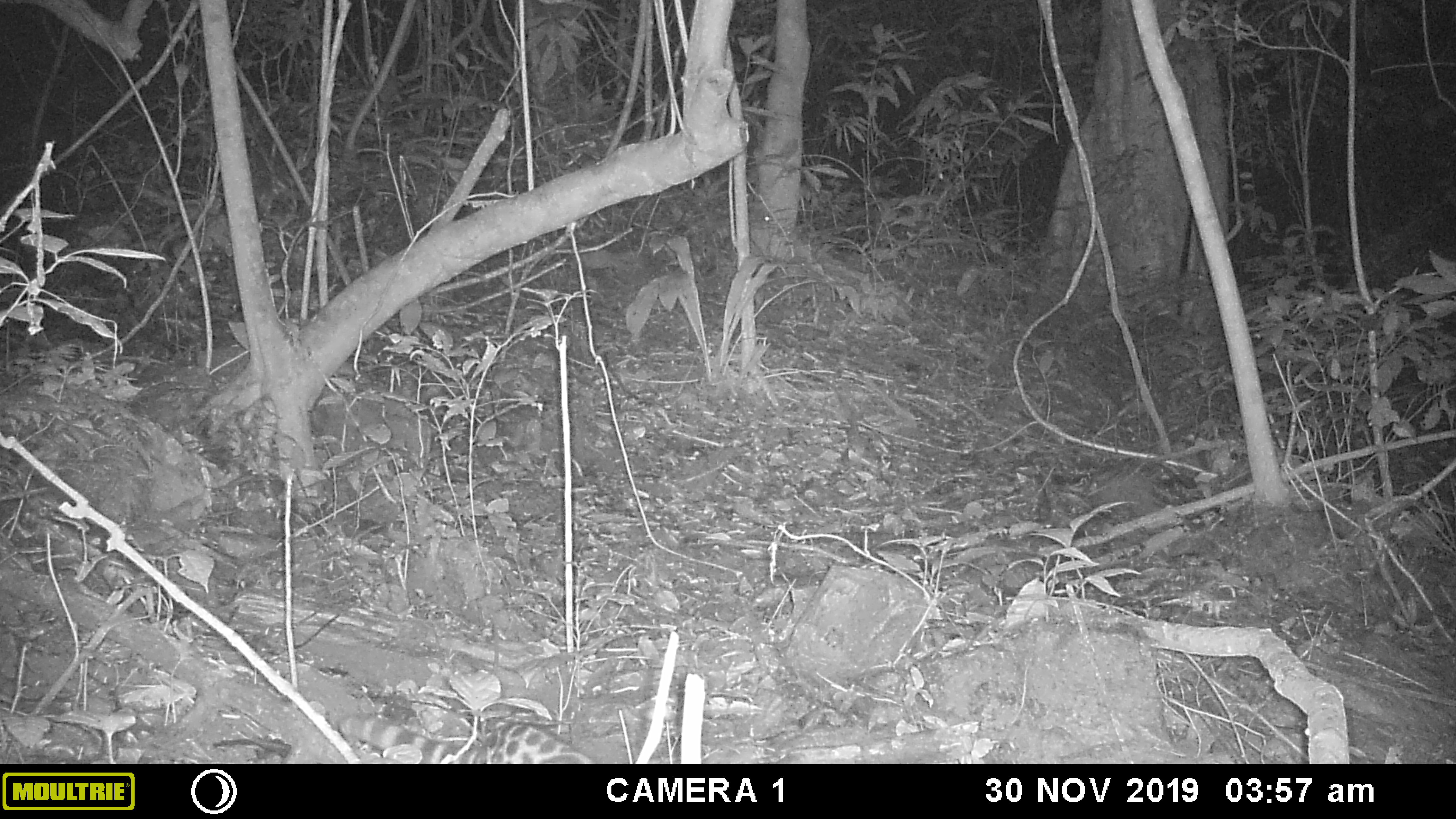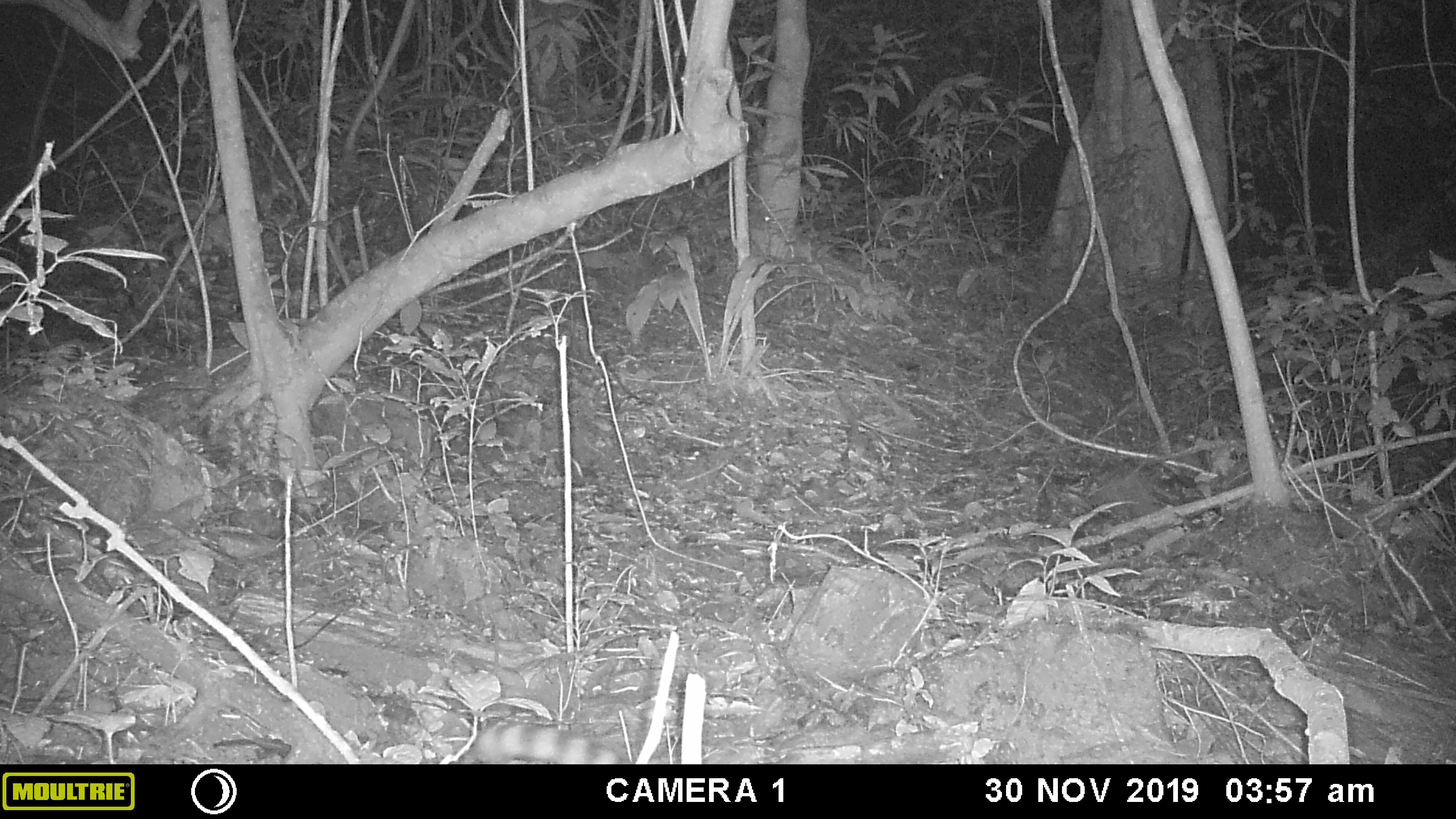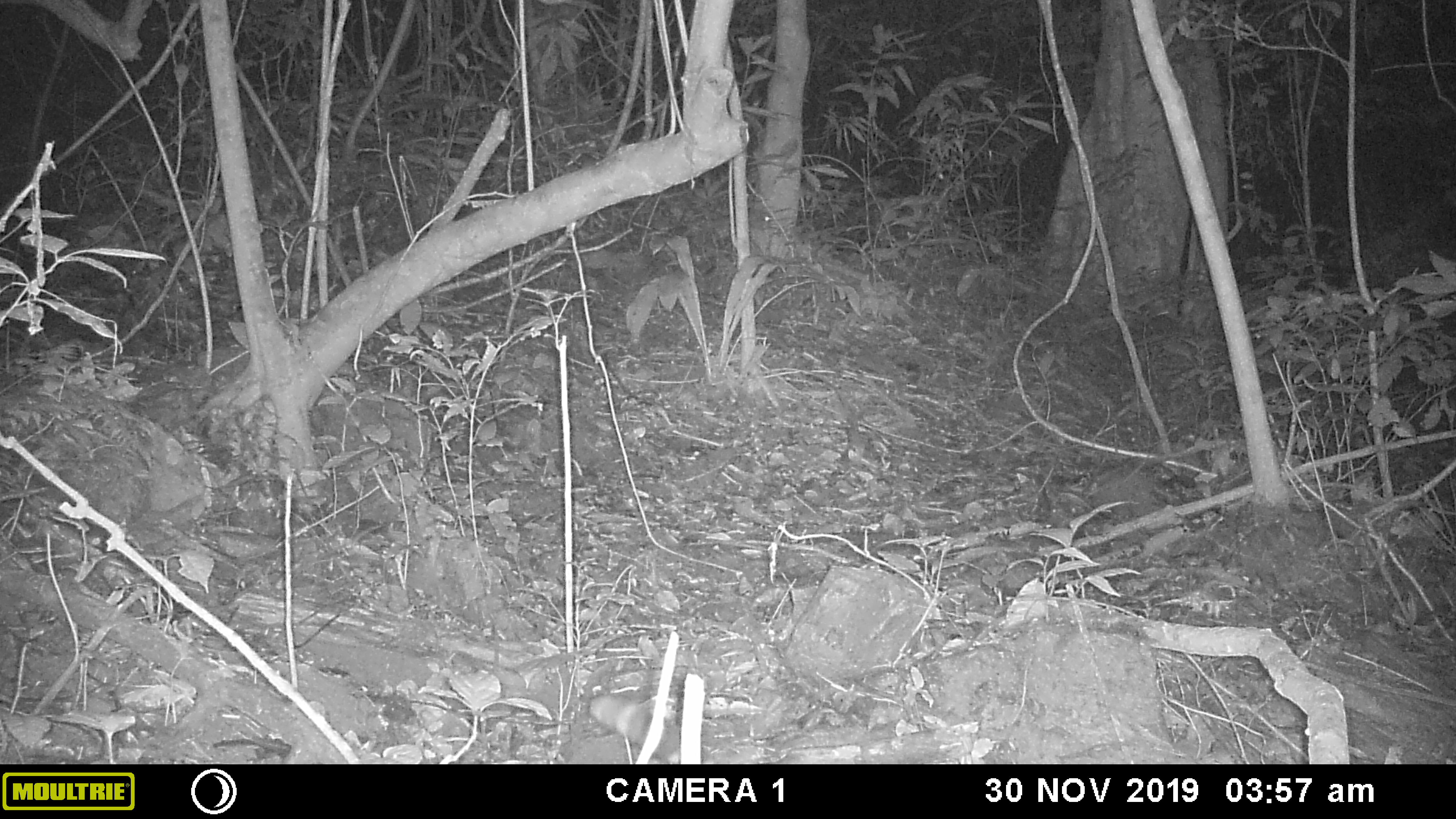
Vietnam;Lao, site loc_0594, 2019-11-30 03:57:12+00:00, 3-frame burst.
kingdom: Animalia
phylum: Chordata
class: Mammalia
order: Carnivora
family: Prionodontidae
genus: Prionodon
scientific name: Prionodon pardicolor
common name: spotted linsang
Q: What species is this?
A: Spotted linsang (Prionodon pardicolor).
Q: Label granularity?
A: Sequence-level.